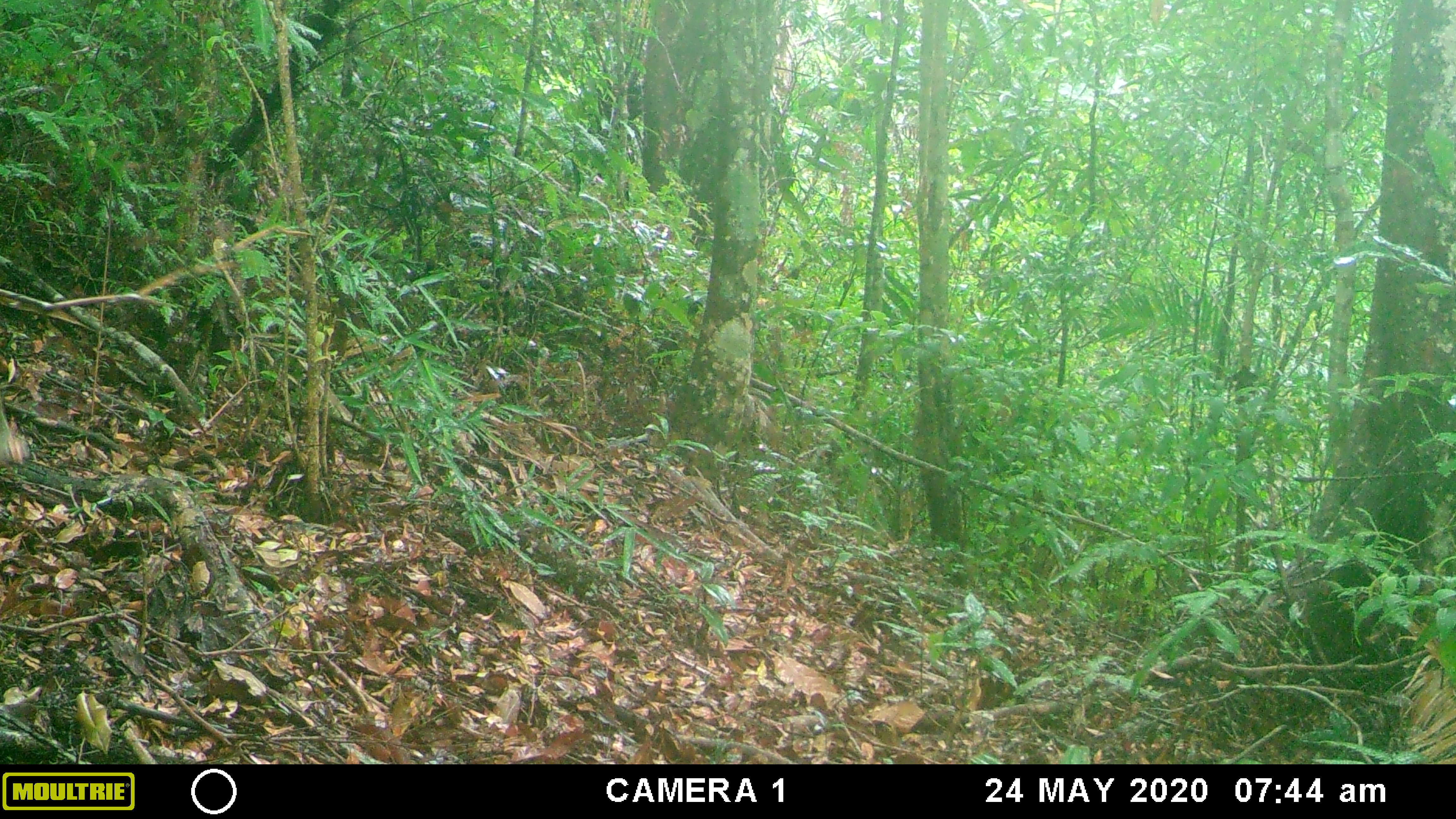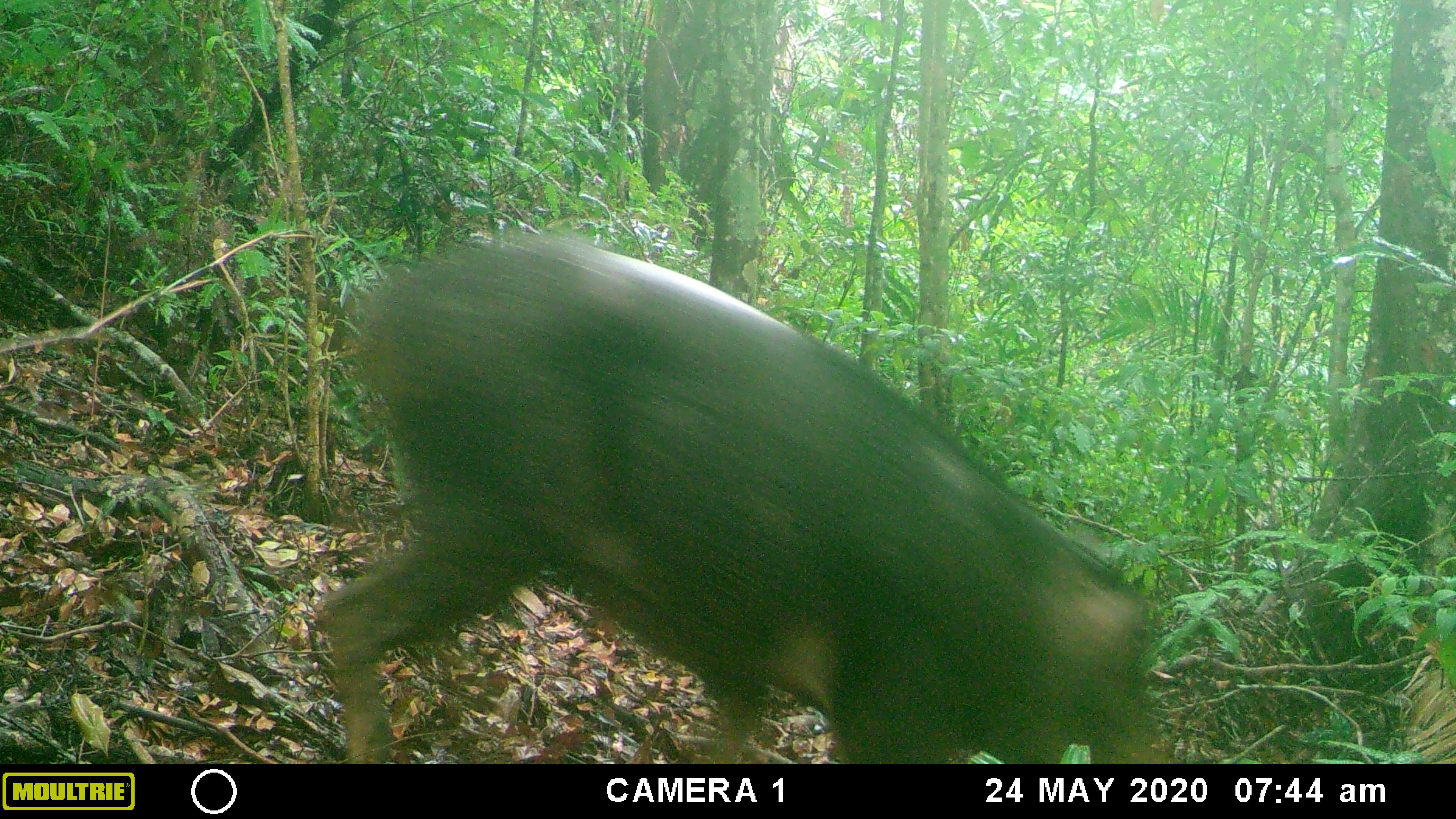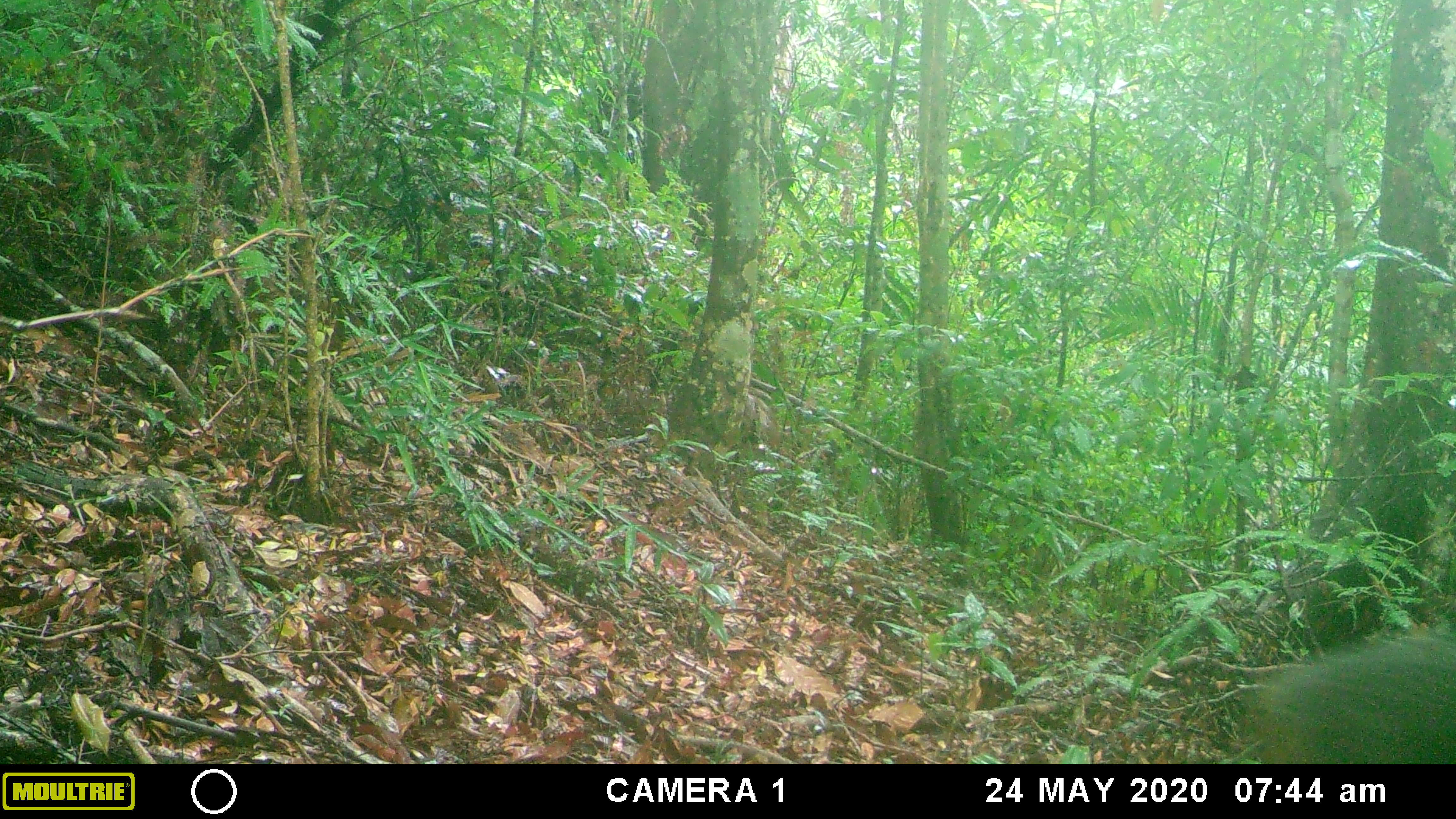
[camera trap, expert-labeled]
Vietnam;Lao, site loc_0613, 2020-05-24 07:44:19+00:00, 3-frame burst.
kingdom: Animalia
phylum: Chordata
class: Mammalia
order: Artiodactyla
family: Suidae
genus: Sus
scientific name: Sus scrofa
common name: eurasian wild pig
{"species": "eurasian wild pig (Sus scrofa)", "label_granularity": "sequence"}